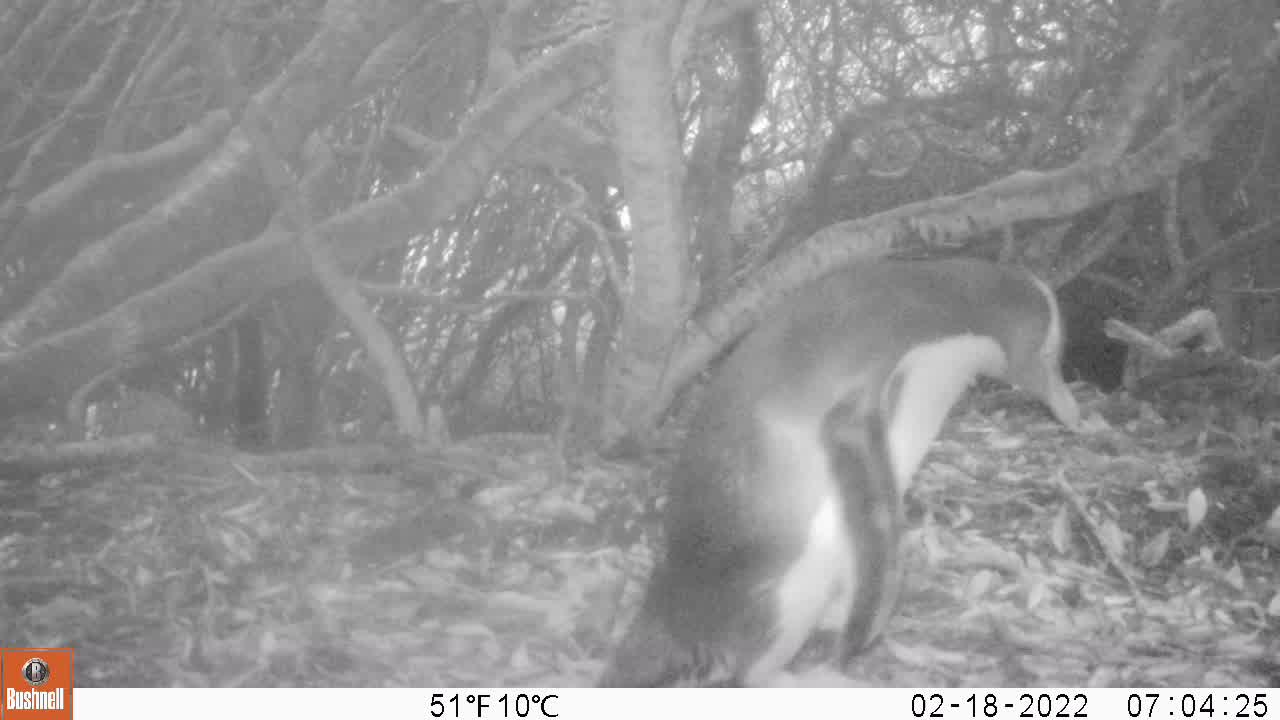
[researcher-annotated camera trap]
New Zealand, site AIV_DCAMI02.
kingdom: Animalia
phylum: Chordata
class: Aves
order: Sphenisciformes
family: Spheniscidae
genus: Megadyptes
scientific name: Megadyptes antipodes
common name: yellow-eyed penguin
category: yellow eyed penguin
Yellow eyed penguin (yellow-eyed penguin) (Megadyptes antipodes).